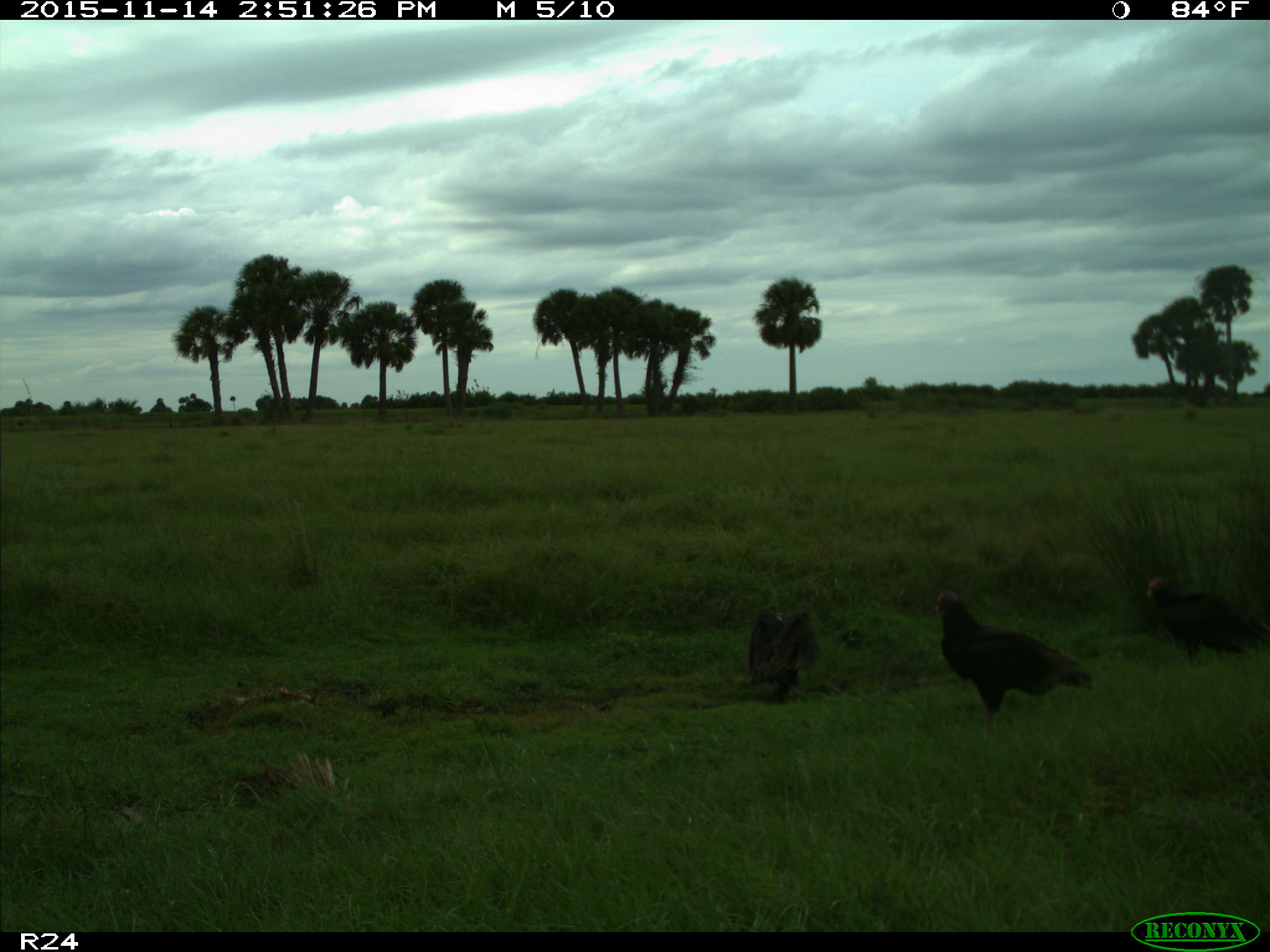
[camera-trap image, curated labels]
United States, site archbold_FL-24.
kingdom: Animalia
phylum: Chordata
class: Aves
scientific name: Aves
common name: birds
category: unidentified bird